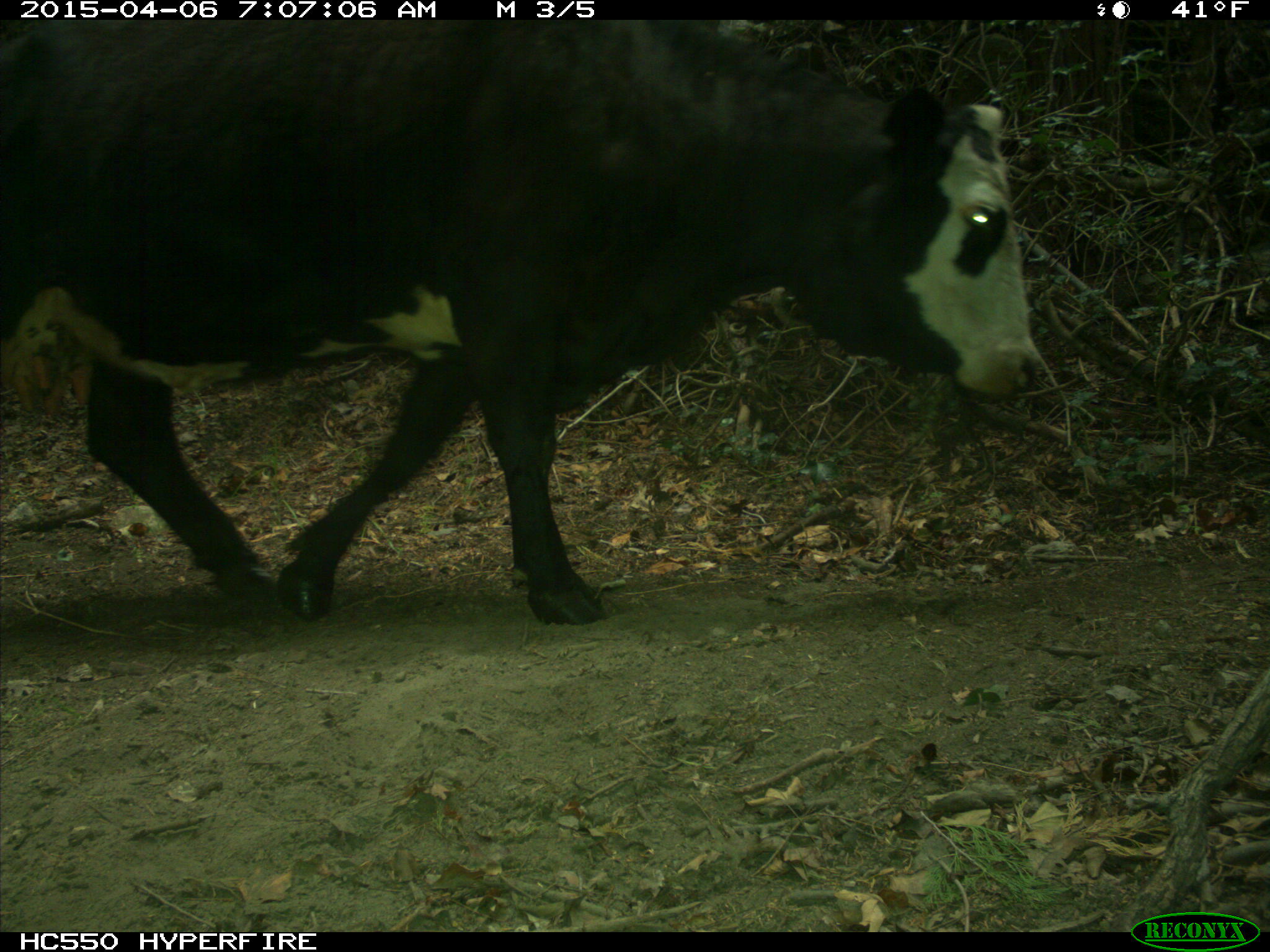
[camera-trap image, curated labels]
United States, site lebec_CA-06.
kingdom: Animalia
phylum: Chordata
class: Mammalia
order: Artiodactyla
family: Bovidae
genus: Bos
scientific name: Bos taurus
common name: domestic cow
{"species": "Bos taurus (domestic cow)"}